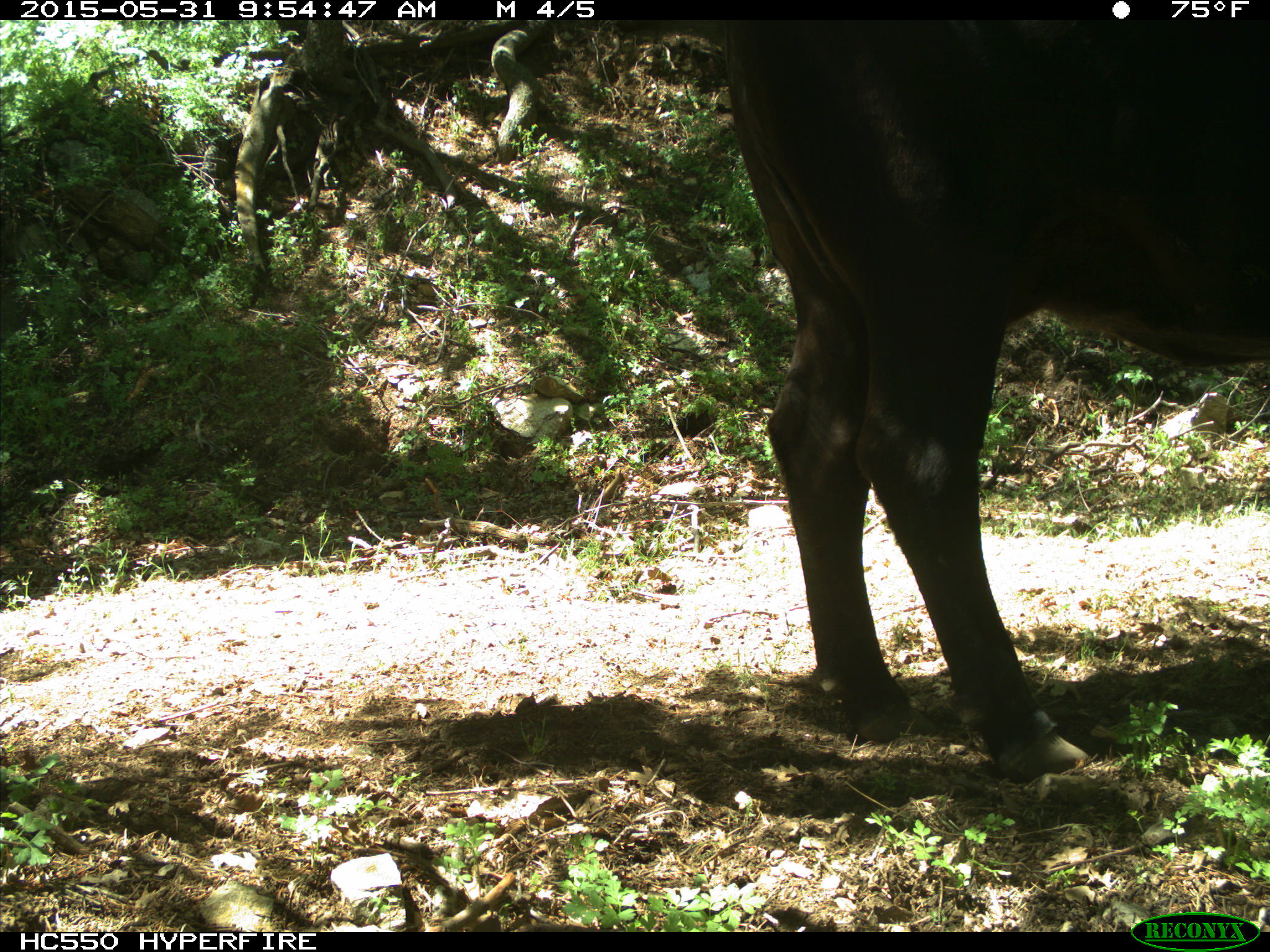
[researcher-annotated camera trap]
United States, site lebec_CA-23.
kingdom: Animalia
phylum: Chordata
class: Mammalia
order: Artiodactyla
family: Bovidae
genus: Bos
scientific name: Bos taurus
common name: domestic cow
Bos taurus (domestic cow).